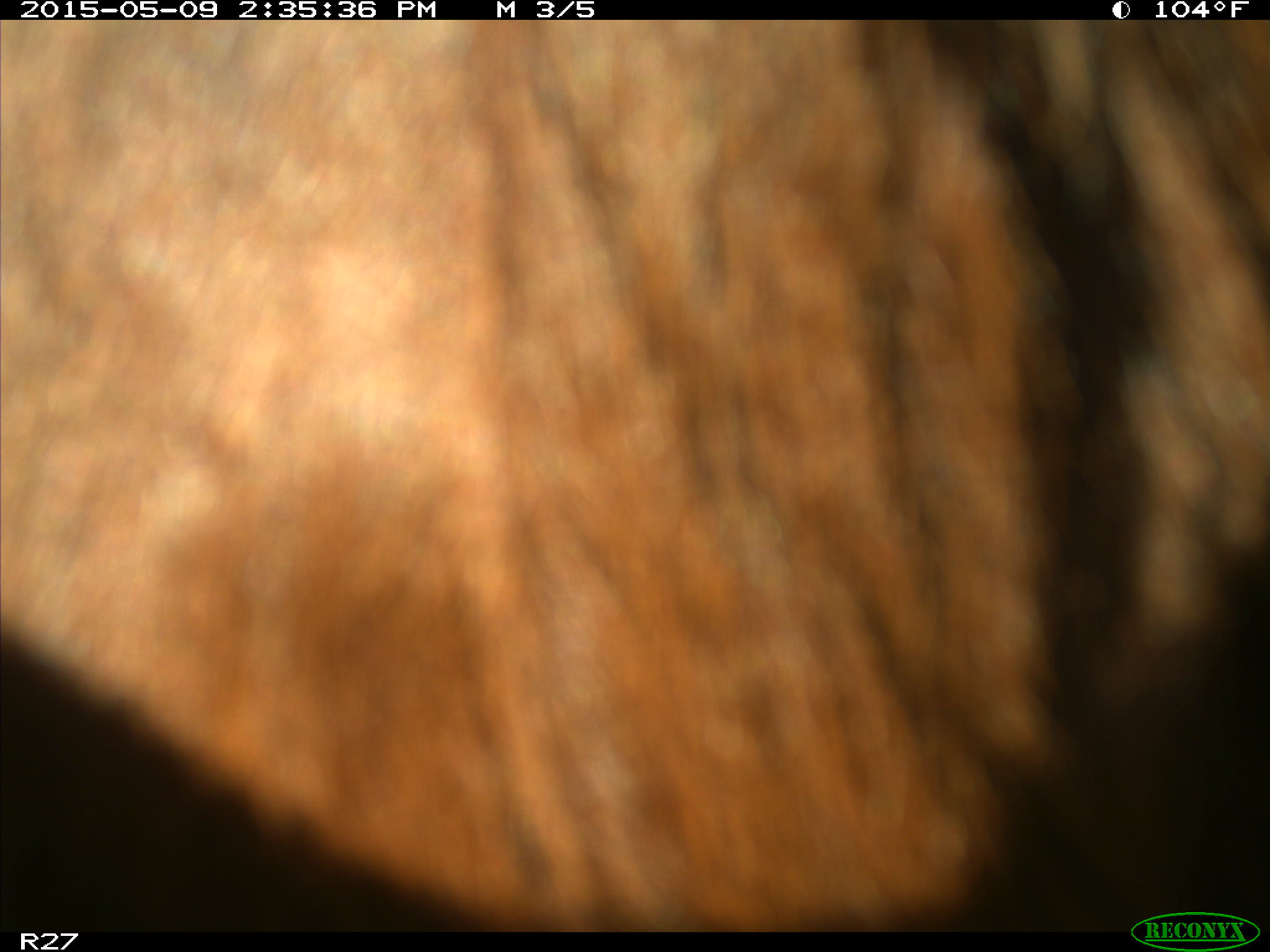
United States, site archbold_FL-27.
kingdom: Animalia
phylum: Chordata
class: Mammalia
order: Artiodactyla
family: Bovidae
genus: Bos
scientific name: Bos taurus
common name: domestic cow